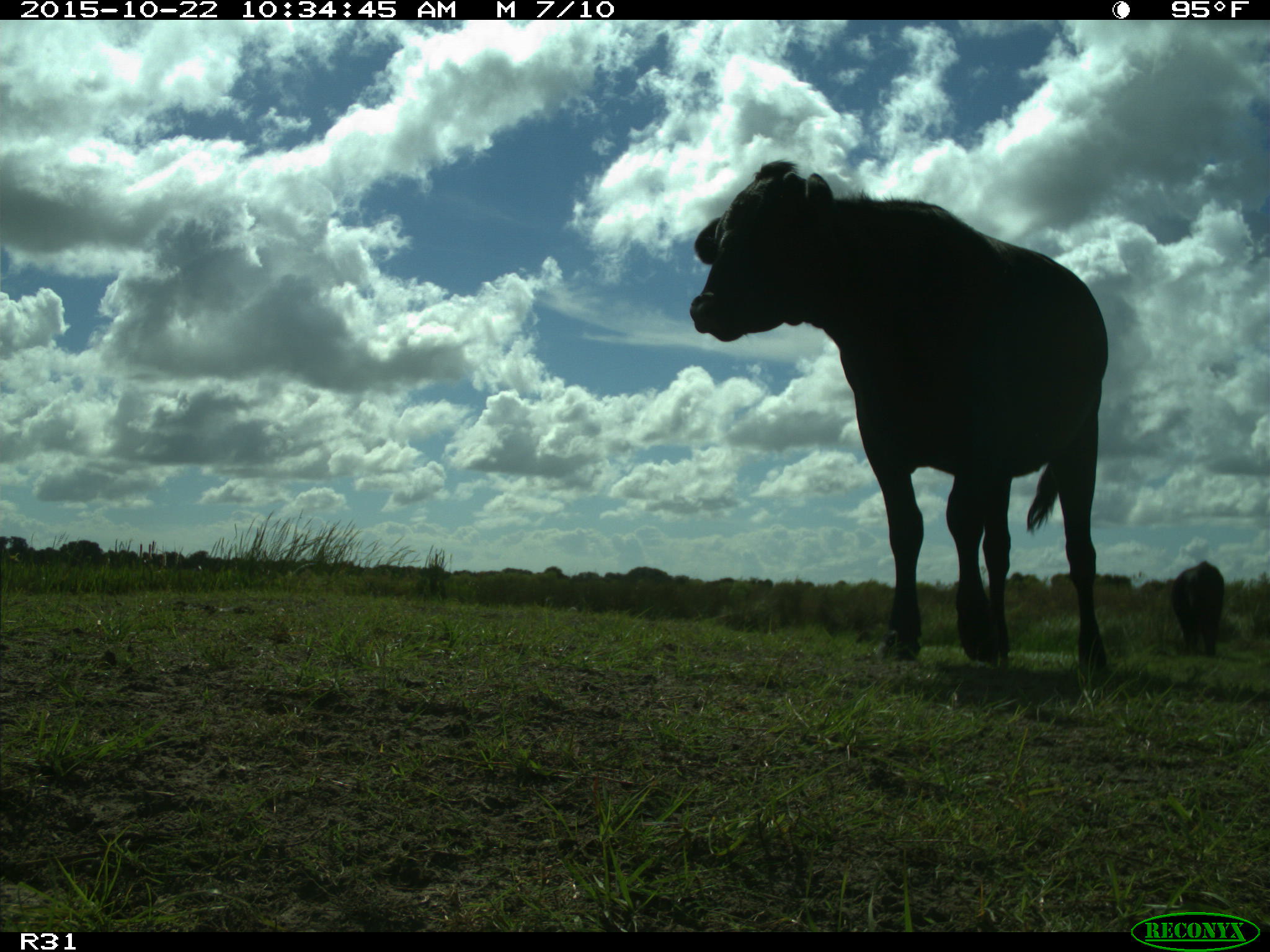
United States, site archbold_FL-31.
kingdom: Animalia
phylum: Chordata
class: Mammalia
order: Artiodactyla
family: Bovidae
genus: Bos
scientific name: Bos taurus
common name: domestic cow